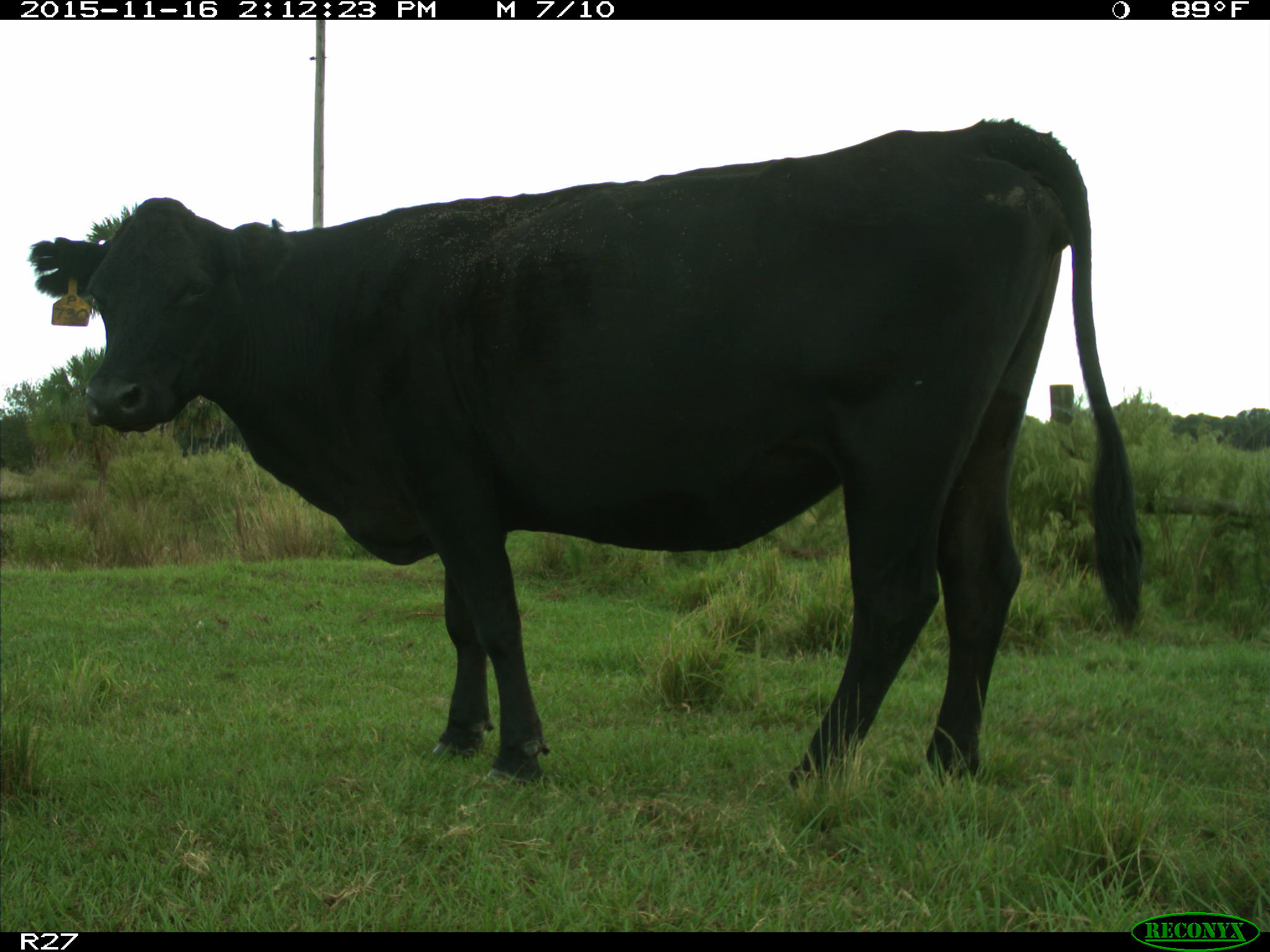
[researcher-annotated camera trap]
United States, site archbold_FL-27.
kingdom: Animalia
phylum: Chordata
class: Mammalia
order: Artiodactyla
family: Bovidae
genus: Bos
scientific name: Bos taurus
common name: domestic cow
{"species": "Bos taurus (domestic cow)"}